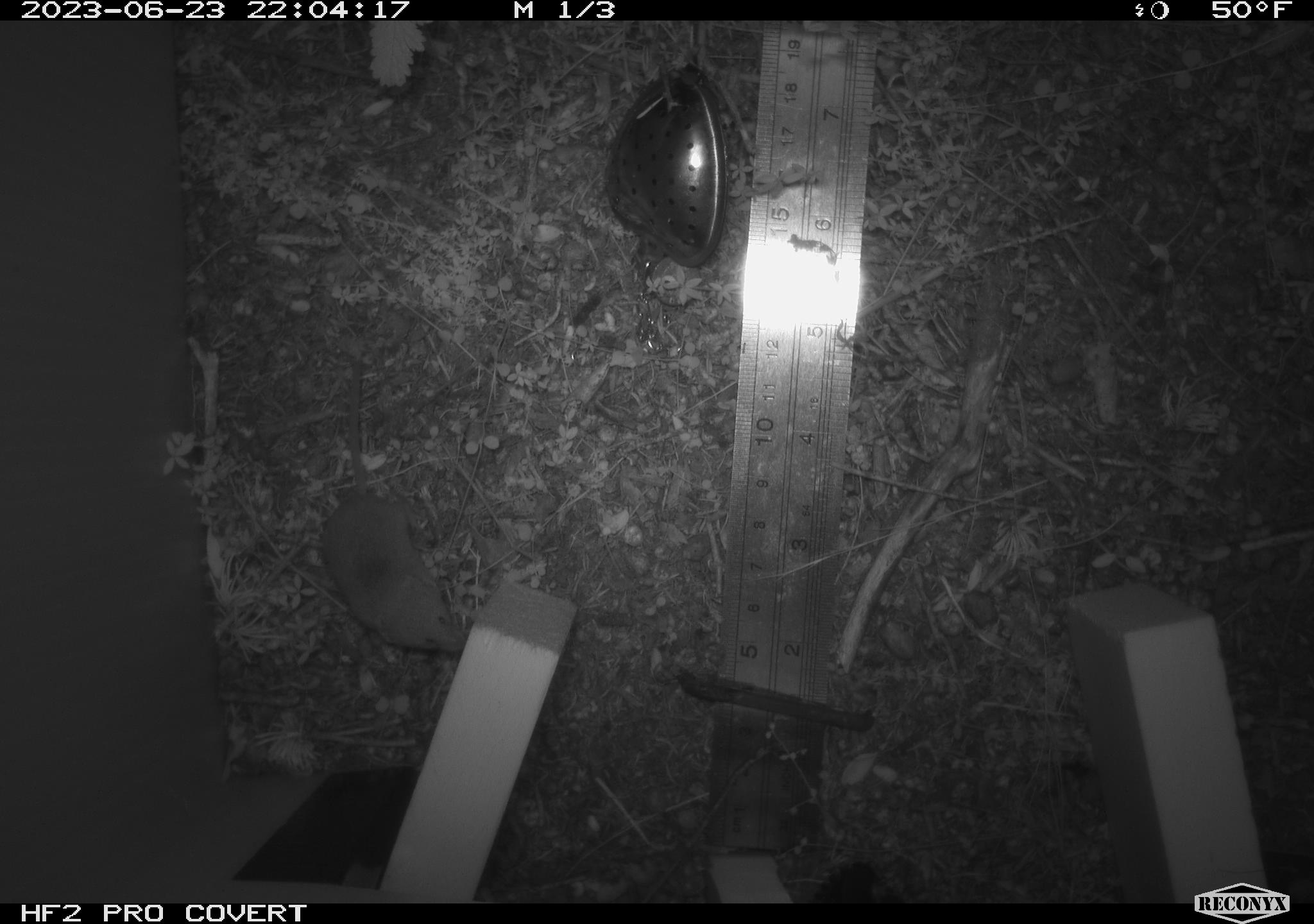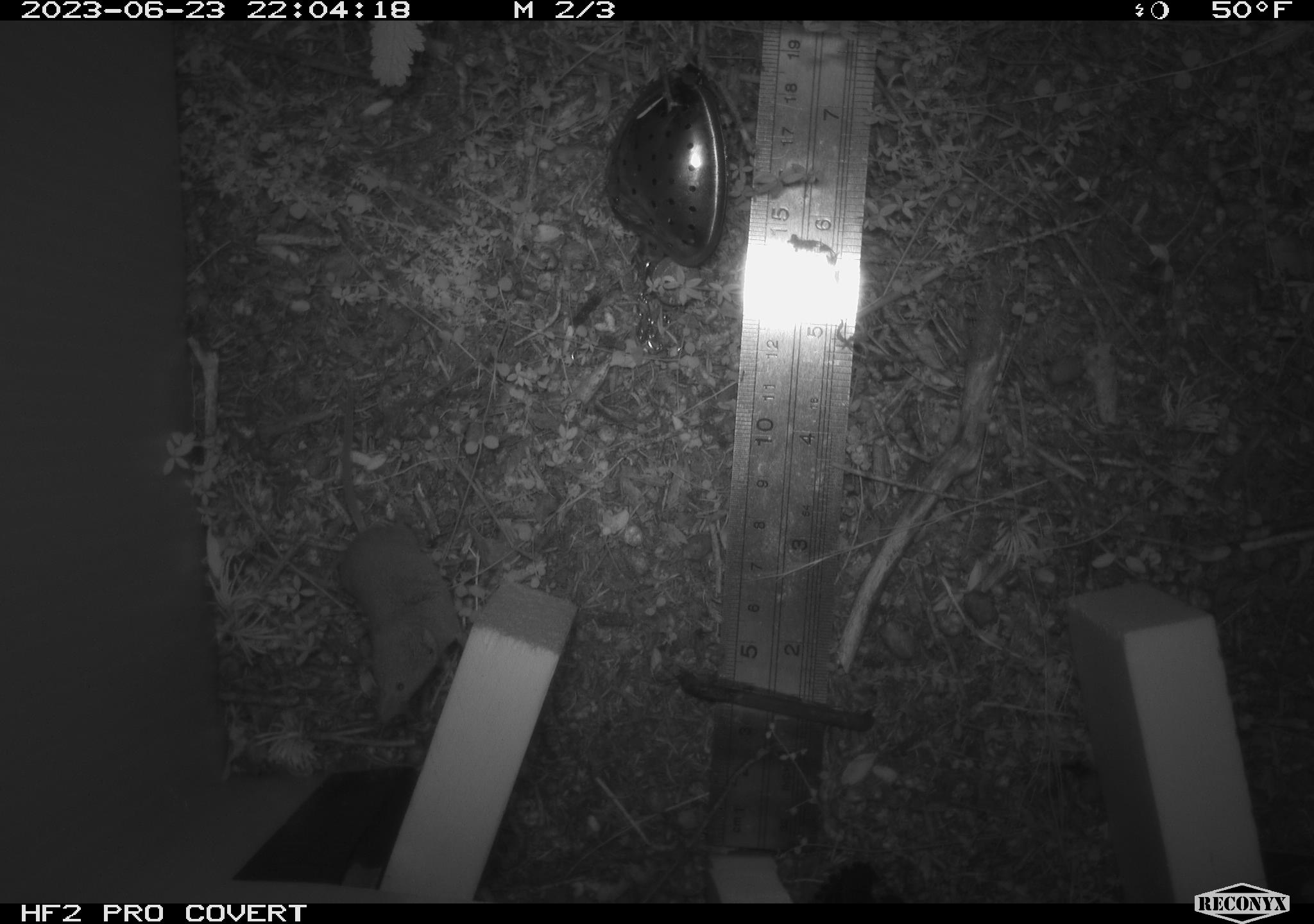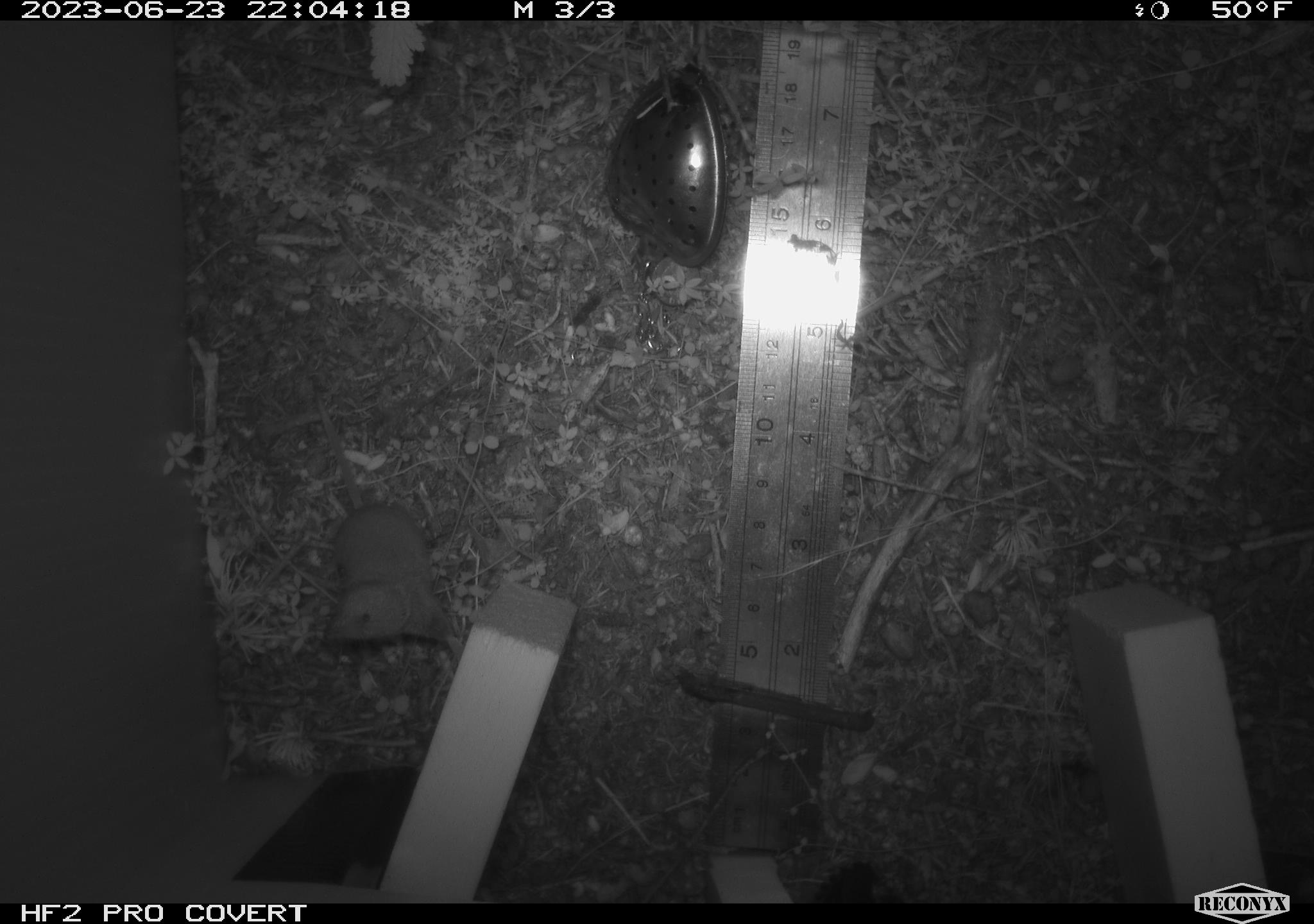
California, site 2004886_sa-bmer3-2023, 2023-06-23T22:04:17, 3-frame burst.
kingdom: Animalia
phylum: Chordata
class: Mammalia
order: Eulipotyphla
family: Soricidae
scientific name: Soricidae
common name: shrews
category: soricidae family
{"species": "soricidae family (shrews) (Soricidae)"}